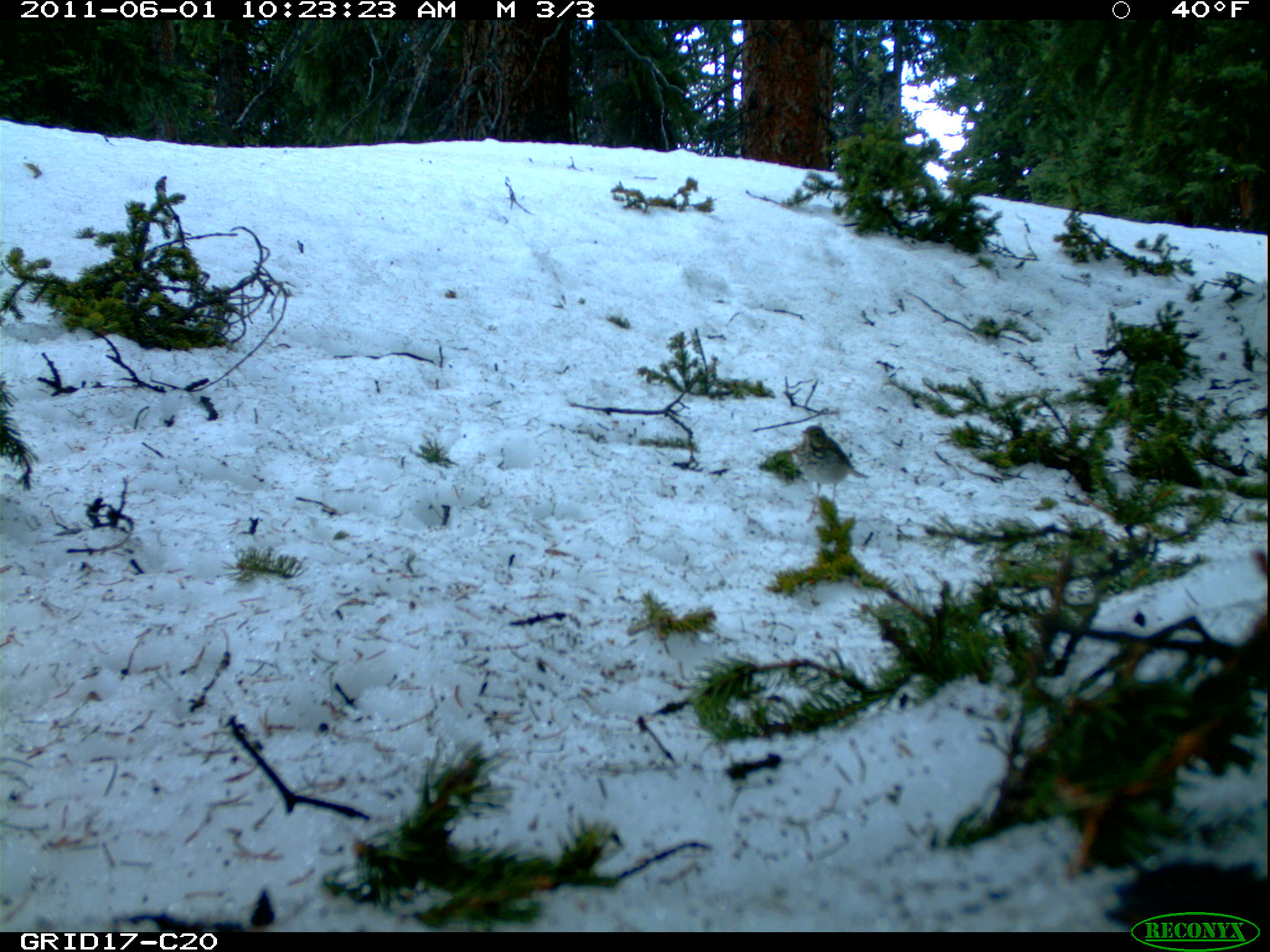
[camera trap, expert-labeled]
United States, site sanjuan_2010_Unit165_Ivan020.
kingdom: Animalia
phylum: Chordata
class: Aves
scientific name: Aves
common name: birds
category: unidentified bird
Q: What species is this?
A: Unidentified bird (birds) (Aves).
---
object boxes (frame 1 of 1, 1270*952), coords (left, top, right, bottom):
animal: (793, 423, 872, 525)